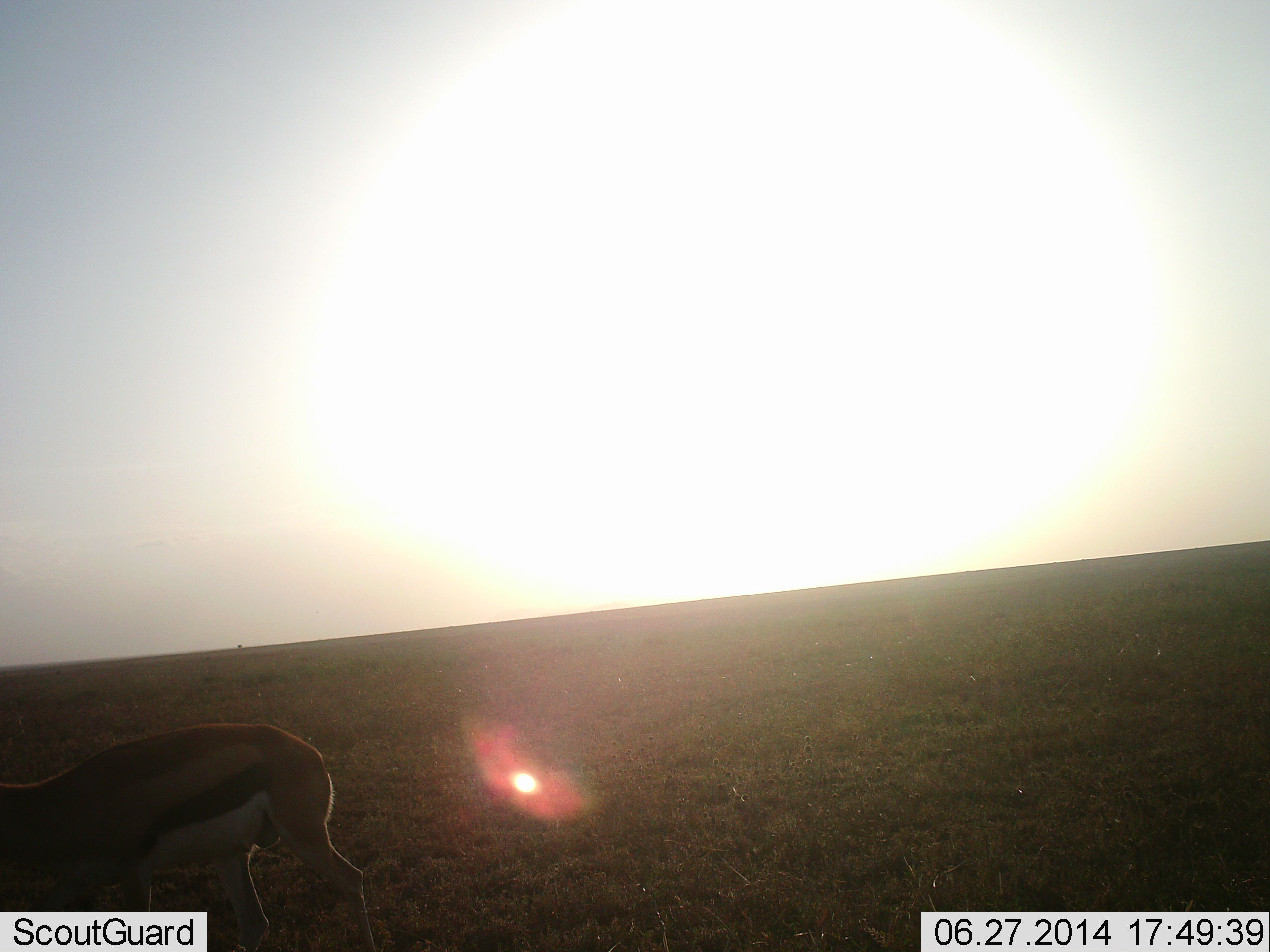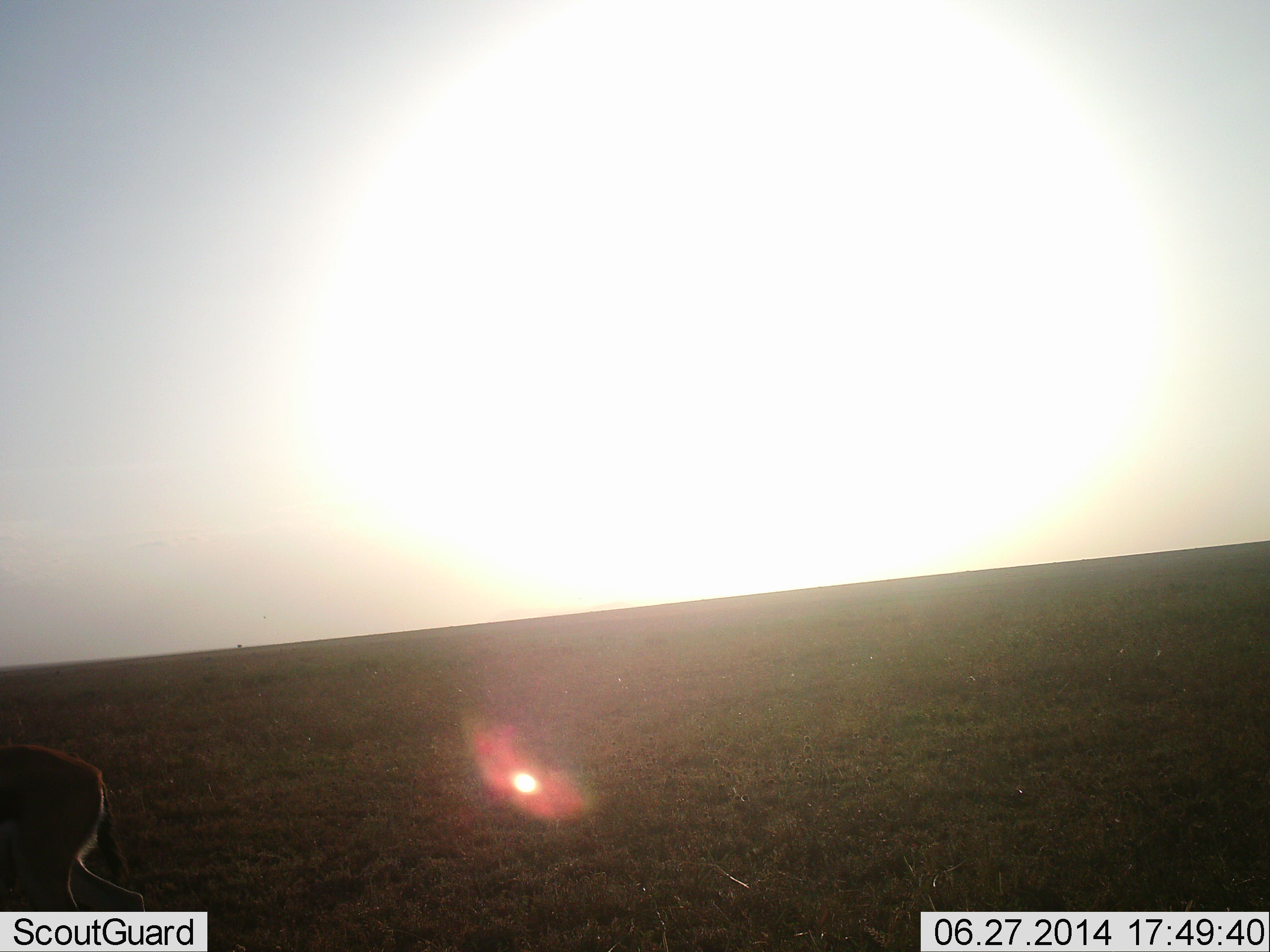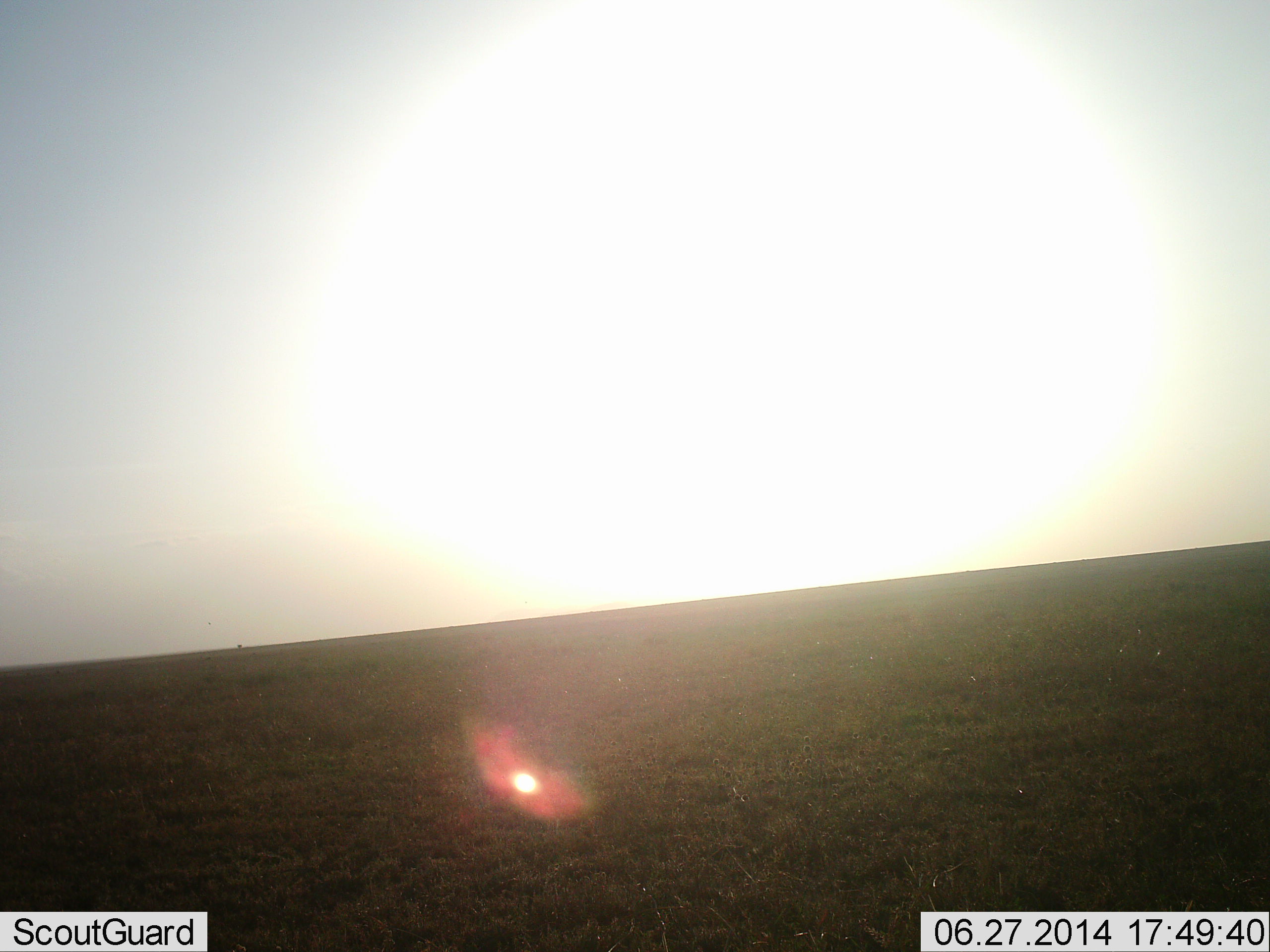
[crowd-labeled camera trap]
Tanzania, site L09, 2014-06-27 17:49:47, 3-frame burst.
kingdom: Animalia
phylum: Chordata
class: Mammalia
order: Artiodactyla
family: Bovidae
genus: Eudorcas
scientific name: Eudorcas thomsonii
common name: thomson's gazelle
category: gazellethomsons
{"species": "gazellethomsons (thomson's gazelle) (Eudorcas thomsonii)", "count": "1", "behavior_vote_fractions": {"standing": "10%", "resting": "0%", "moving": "100%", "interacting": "0%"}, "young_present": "10%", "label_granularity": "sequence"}